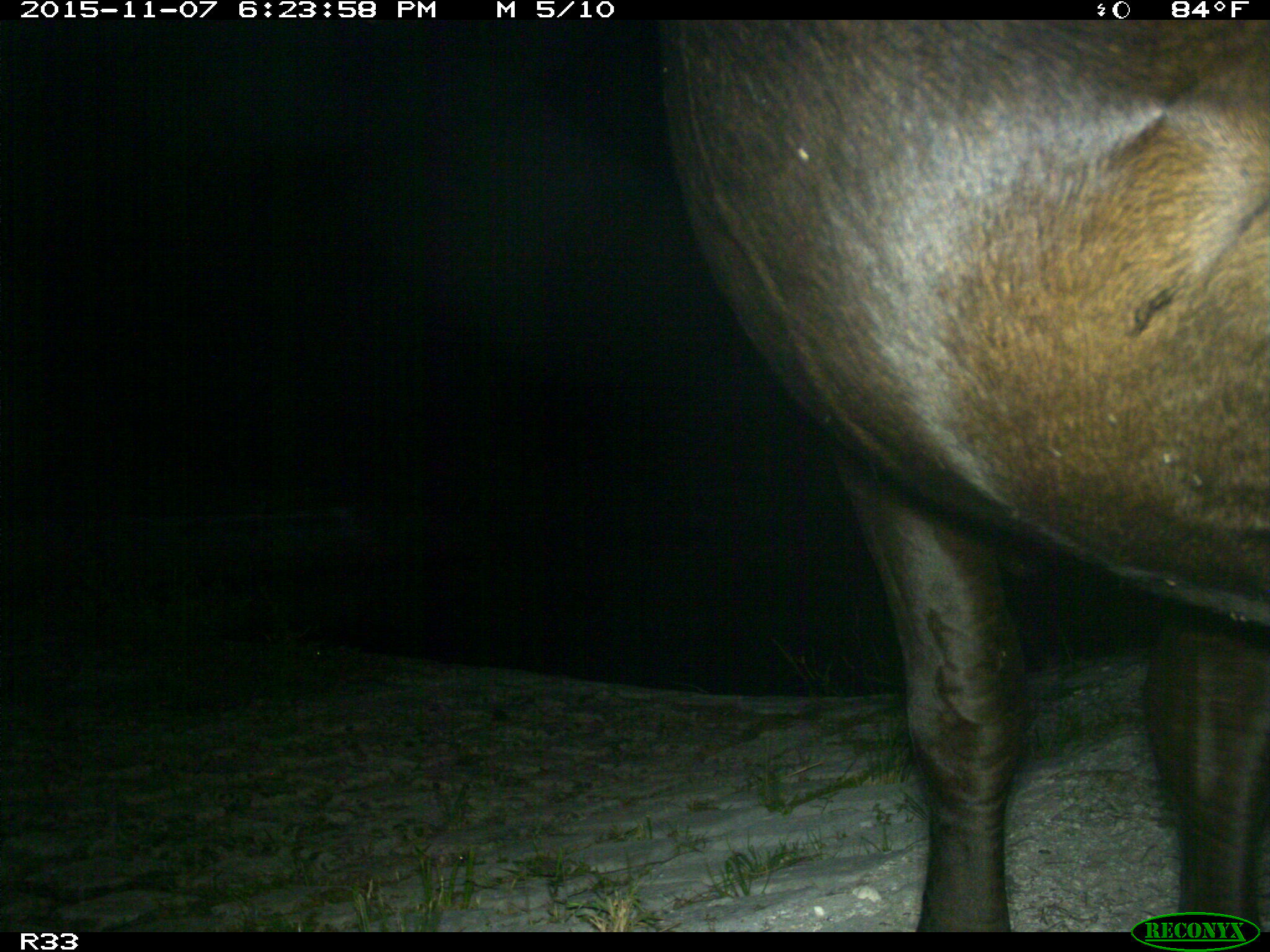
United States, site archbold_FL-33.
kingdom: Animalia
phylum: Chordata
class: Mammalia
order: Artiodactyla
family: Bovidae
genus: Bos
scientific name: Bos taurus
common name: domestic cow